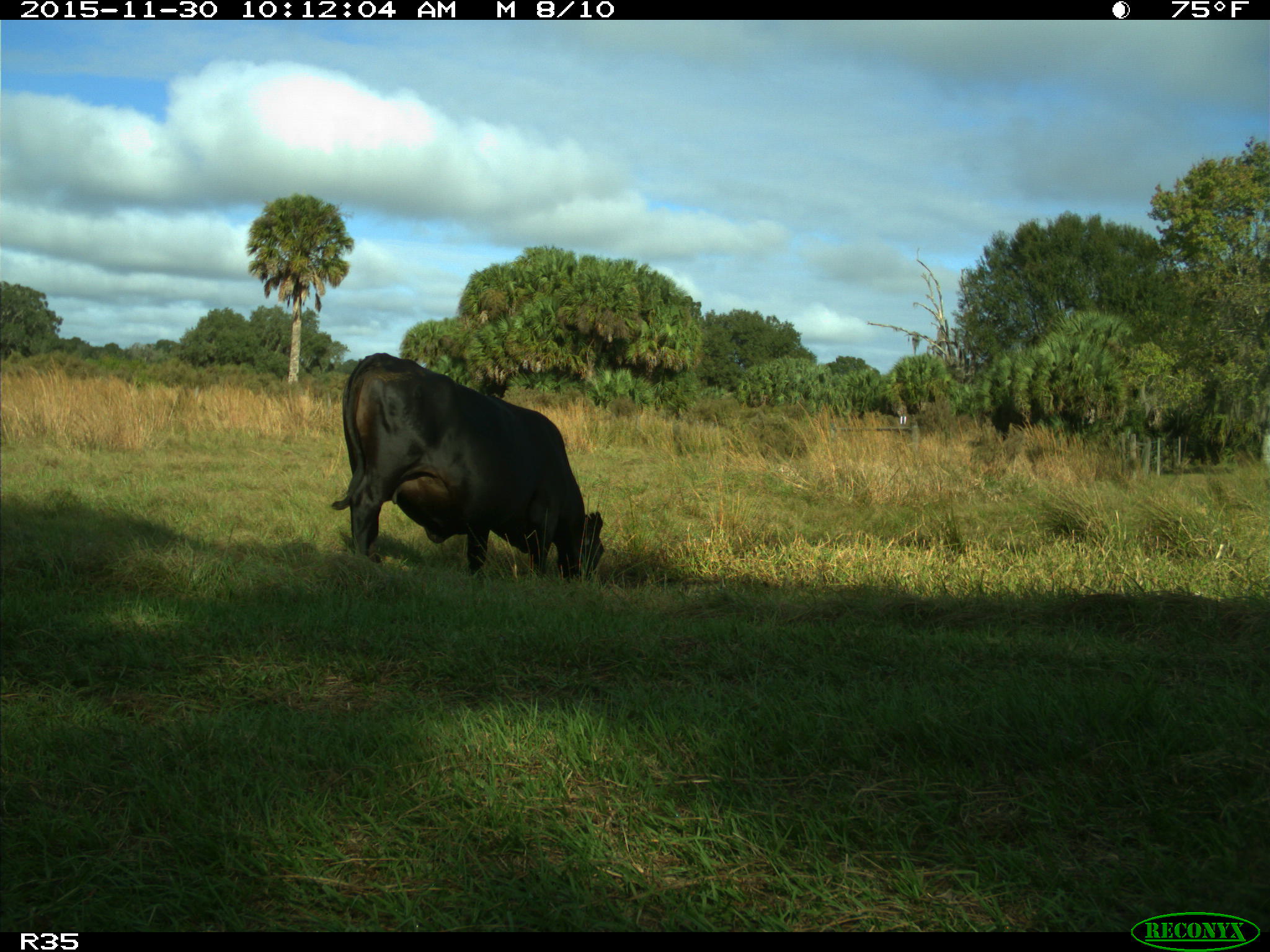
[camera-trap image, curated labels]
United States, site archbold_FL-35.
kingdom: Animalia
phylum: Chordata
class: Mammalia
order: Artiodactyla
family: Bovidae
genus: Bos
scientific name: Bos taurus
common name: domestic cow